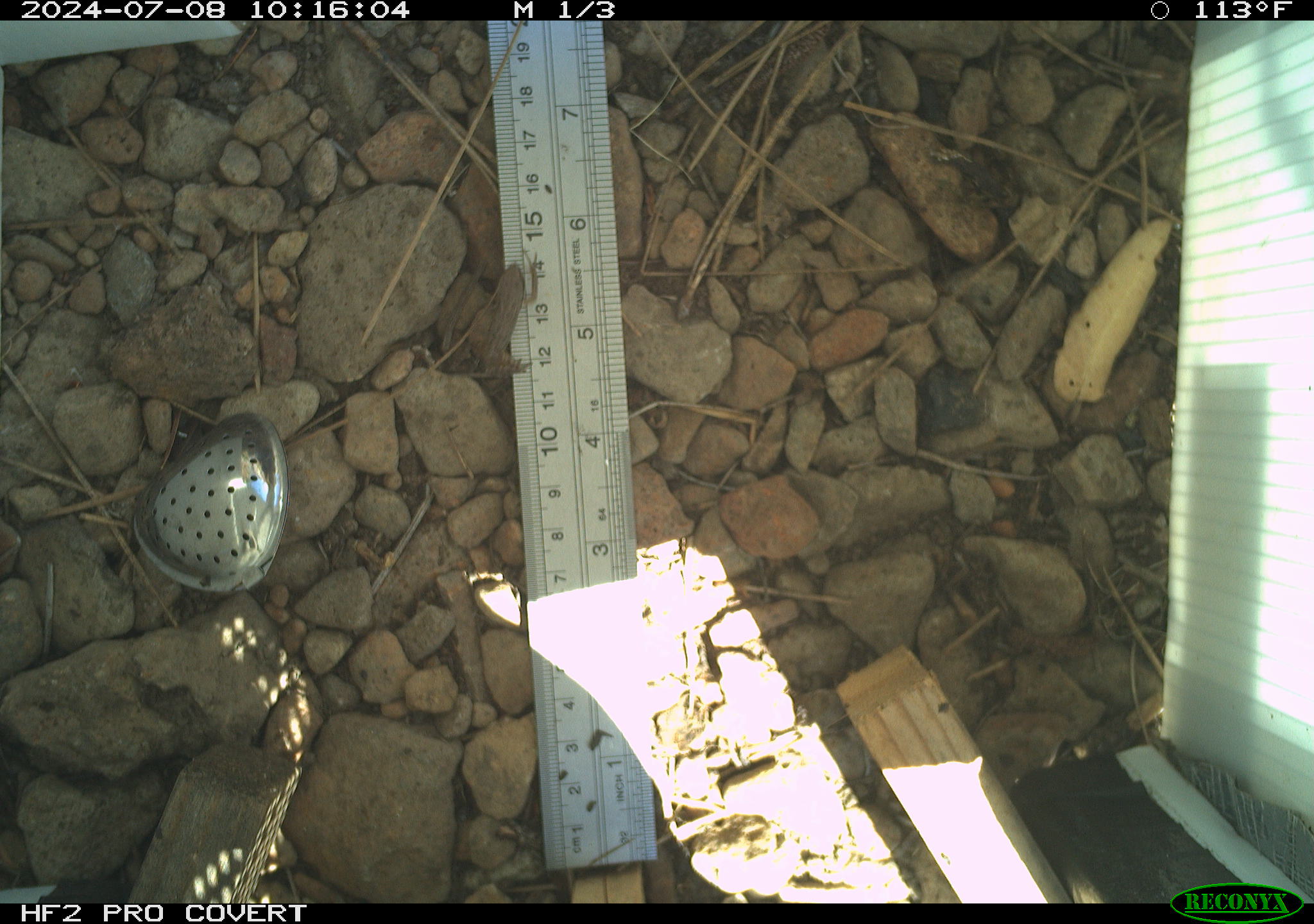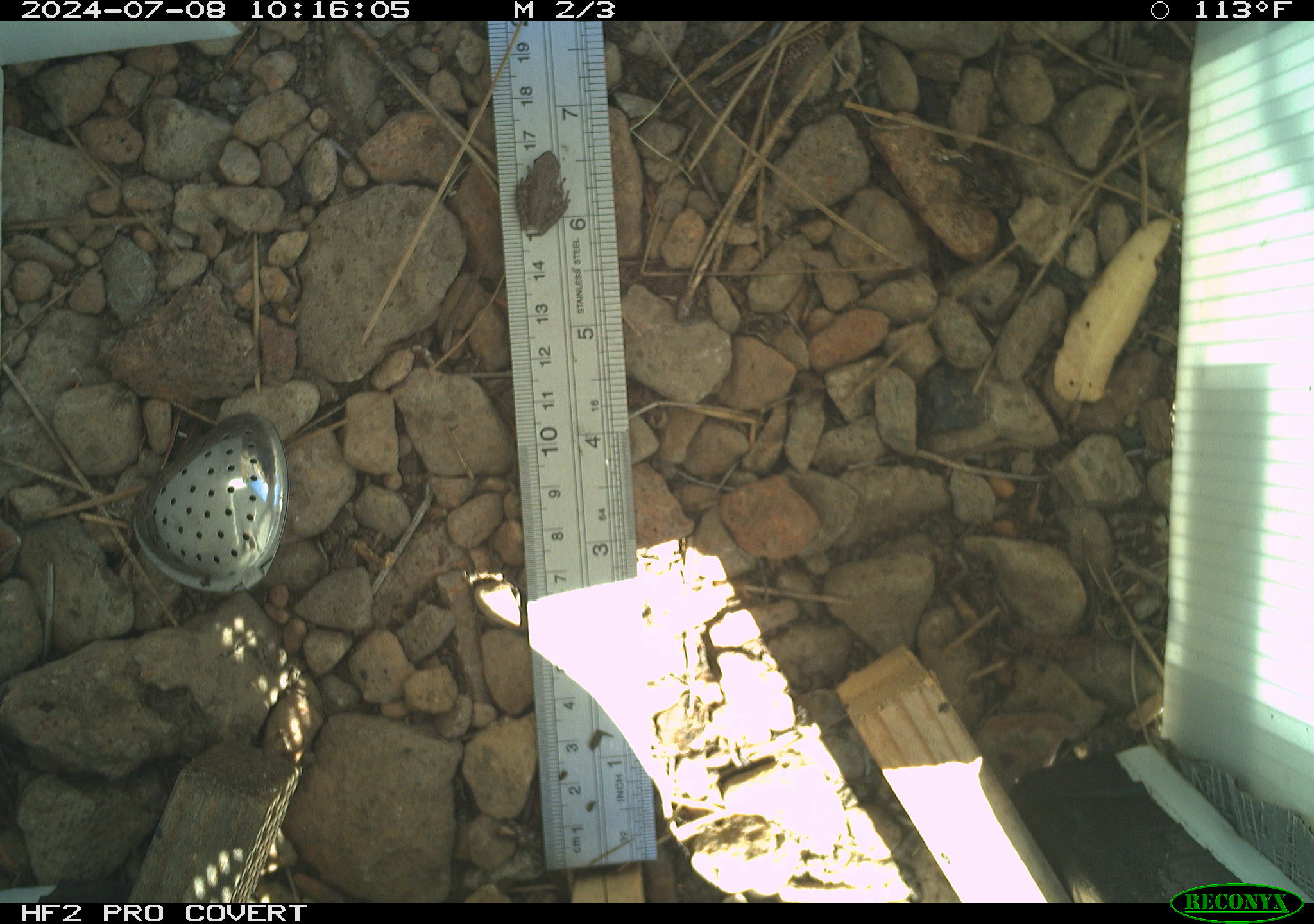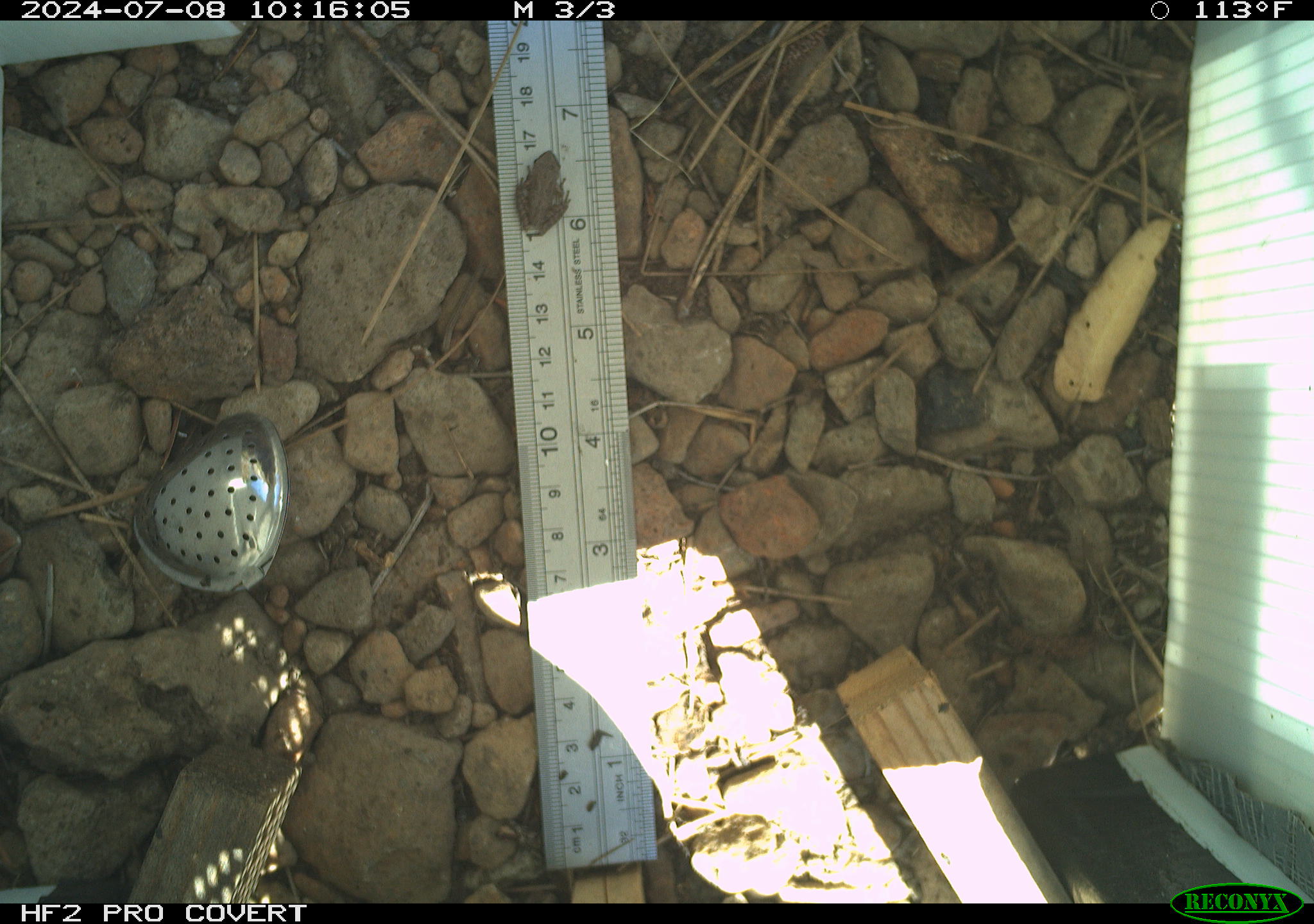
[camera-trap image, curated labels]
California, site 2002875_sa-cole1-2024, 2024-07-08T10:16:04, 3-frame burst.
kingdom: Animalia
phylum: Chordata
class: Amphibia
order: Anura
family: Hylidae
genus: Pseudacris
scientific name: Pseudacris regilla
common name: sierran treefrog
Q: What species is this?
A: Sierran treefrog (Pseudacris regilla).